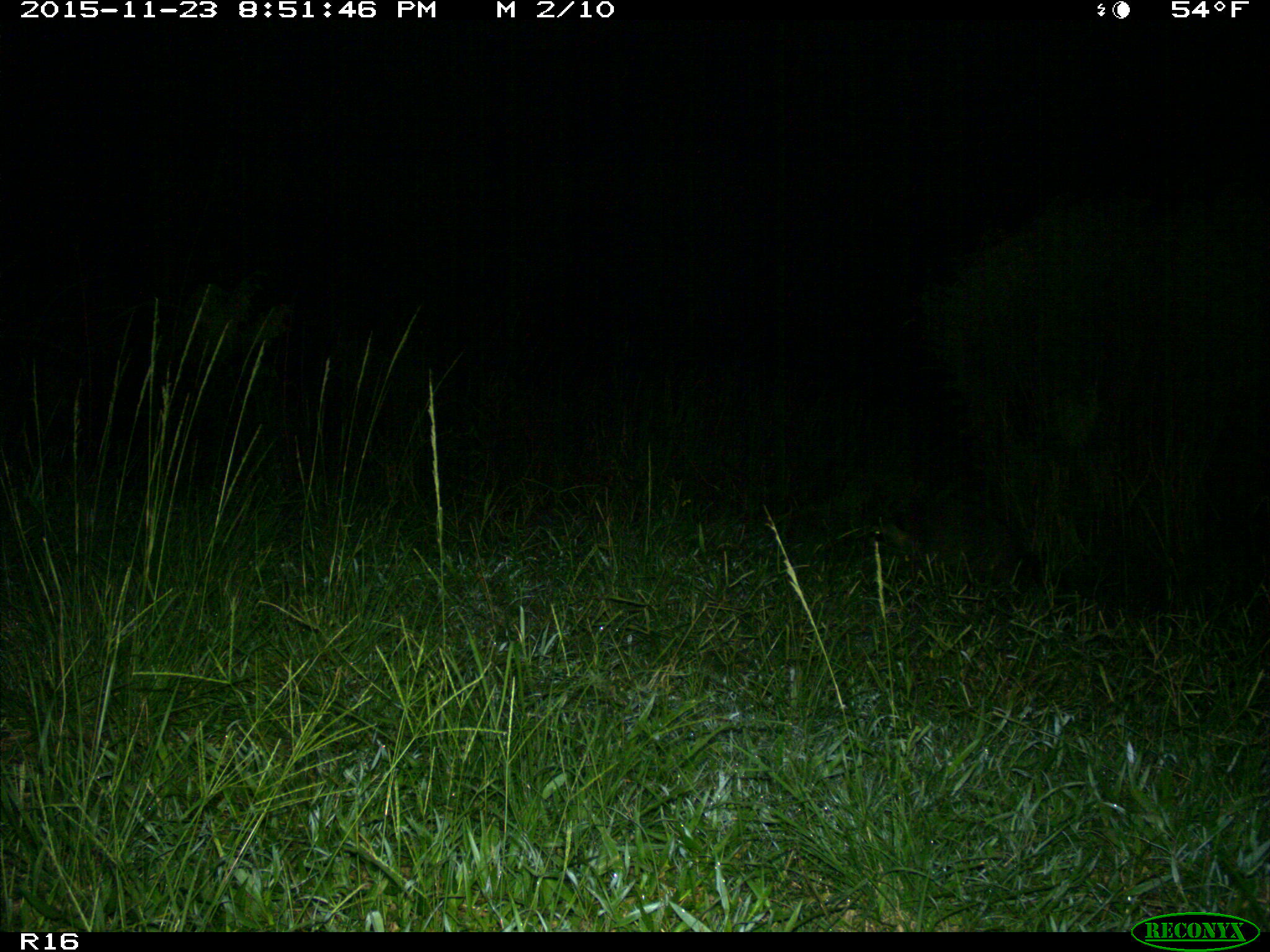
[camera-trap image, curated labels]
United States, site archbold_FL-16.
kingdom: Animalia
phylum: Chordata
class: Mammalia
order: Carnivora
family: Procyonidae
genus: Procyon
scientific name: Procyon lotor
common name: common raccoon